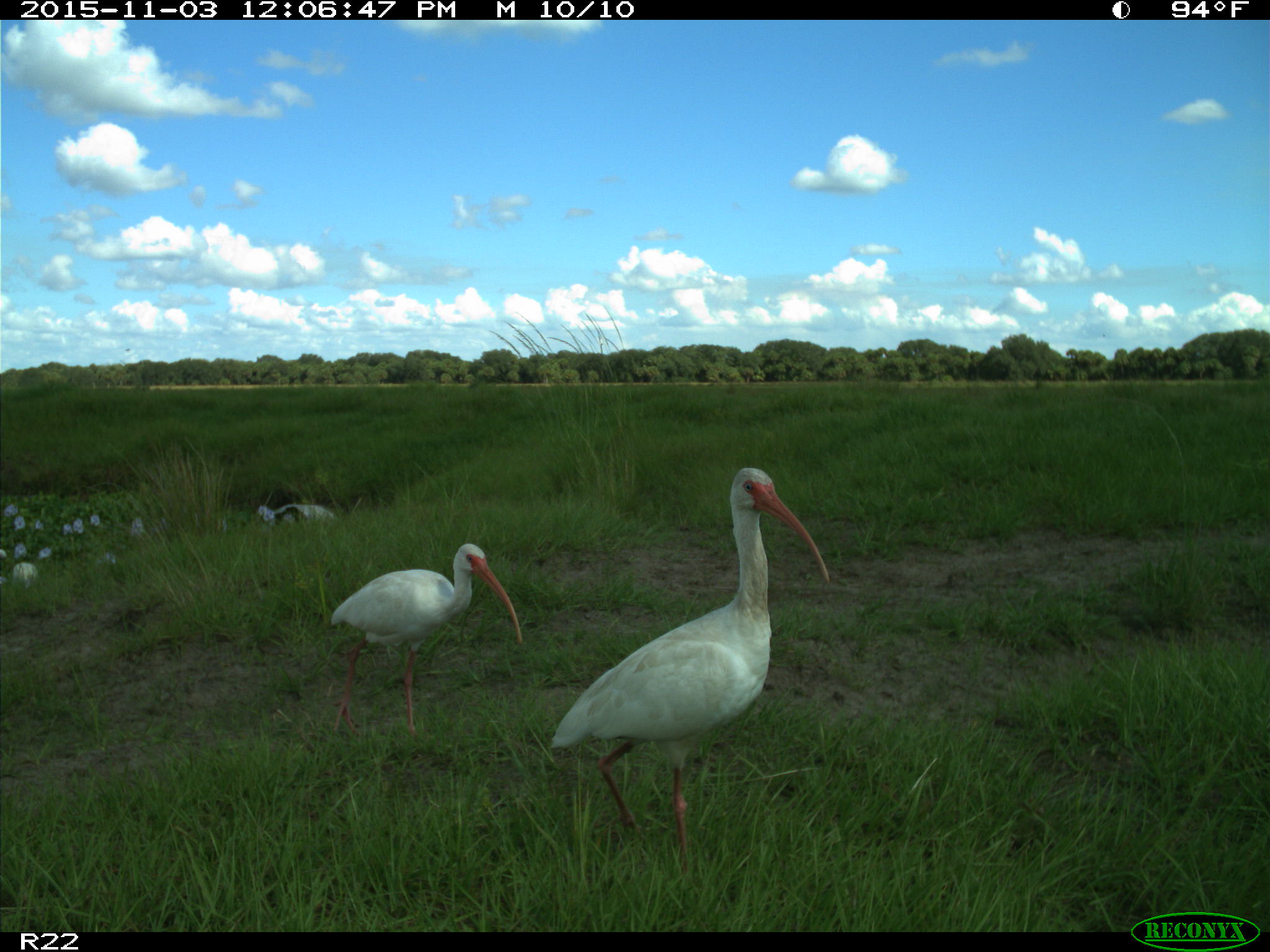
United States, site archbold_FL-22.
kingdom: Animalia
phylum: Chordata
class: Aves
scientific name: Aves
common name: birds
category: unidentified bird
Unidentified bird (birds) (Aves).